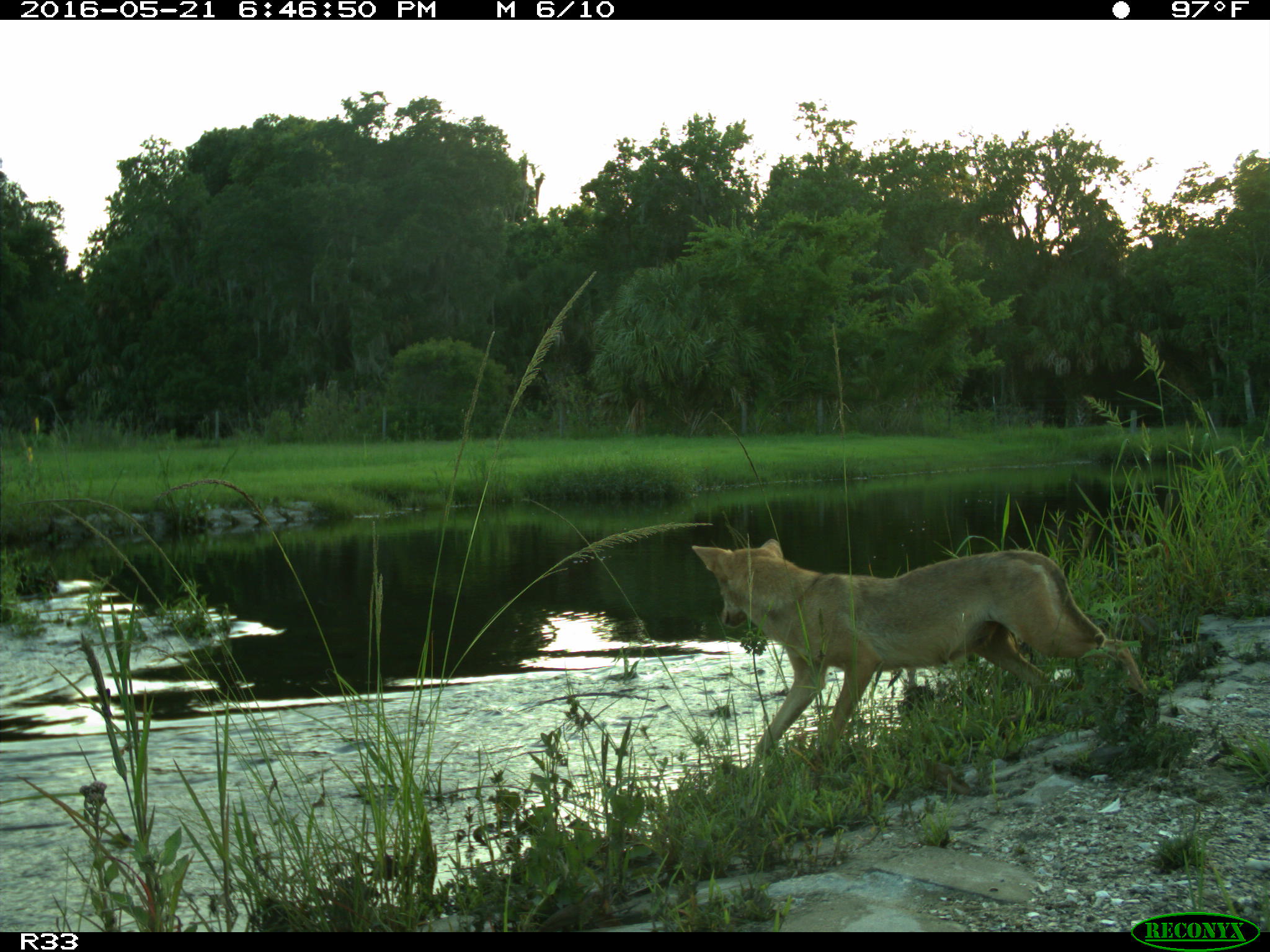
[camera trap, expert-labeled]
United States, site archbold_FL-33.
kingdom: Animalia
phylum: Chordata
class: Mammalia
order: Carnivora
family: Canidae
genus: Canis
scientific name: Canis latrans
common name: coyote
Canis latrans (coyote).